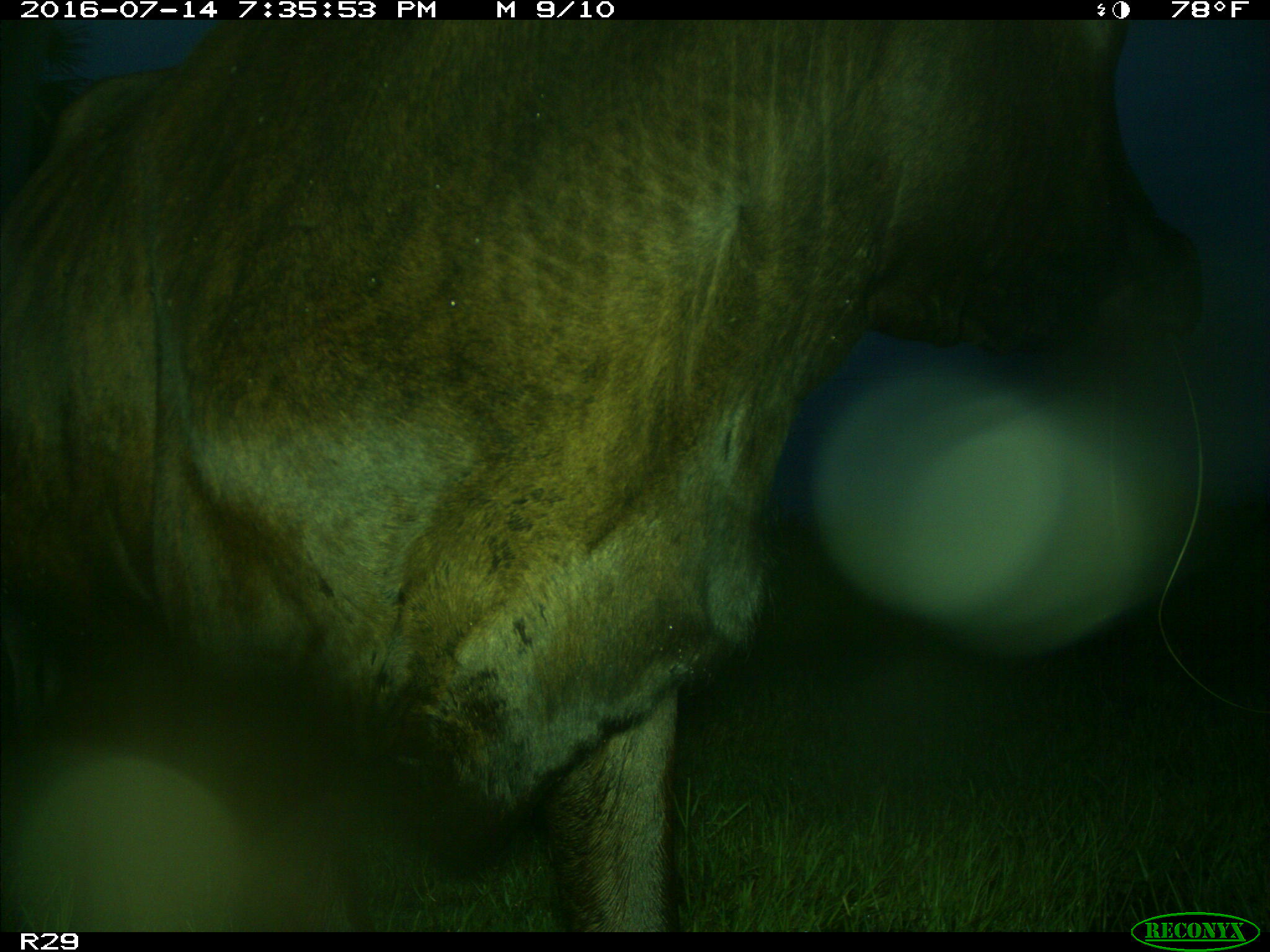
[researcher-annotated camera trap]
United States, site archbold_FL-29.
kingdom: Animalia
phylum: Chordata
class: Mammalia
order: Artiodactyla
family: Bovidae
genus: Bos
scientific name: Bos taurus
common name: domestic cow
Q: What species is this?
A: Bos taurus (domestic cow).